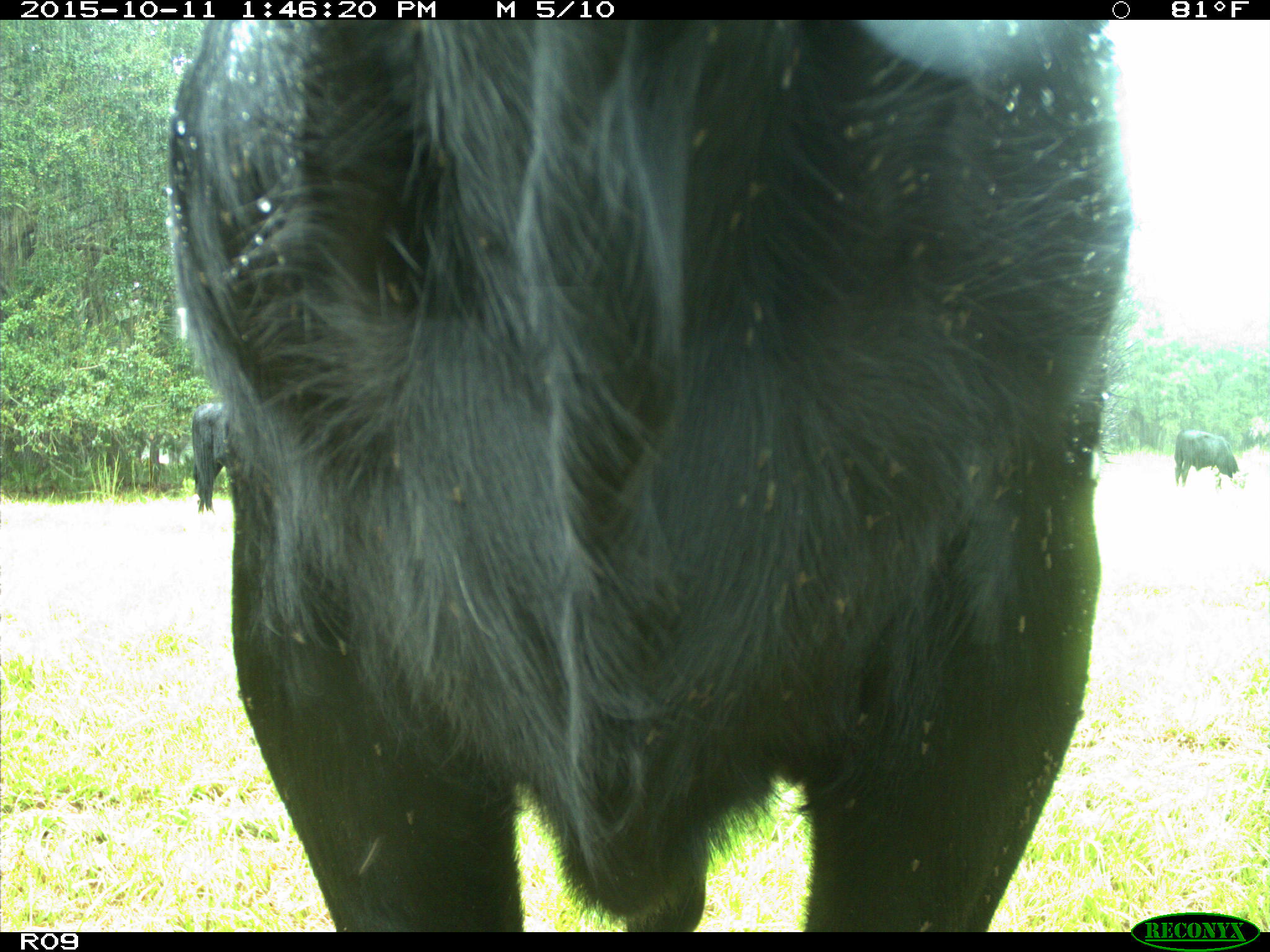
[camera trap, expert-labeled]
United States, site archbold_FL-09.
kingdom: Animalia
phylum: Chordata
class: Mammalia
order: Artiodactyla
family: Bovidae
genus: Bos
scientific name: Bos taurus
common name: domestic cow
Bos taurus (domestic cow).